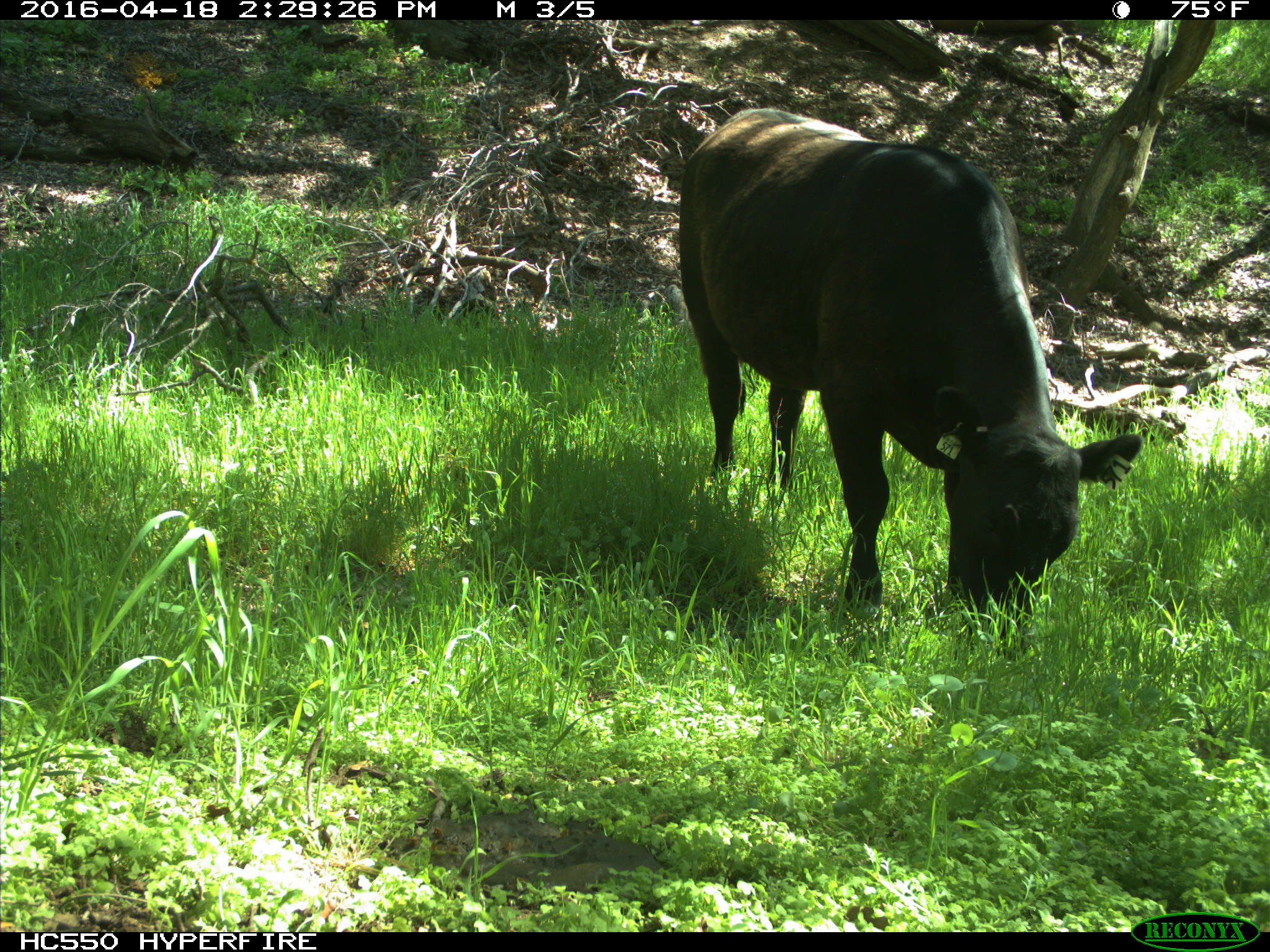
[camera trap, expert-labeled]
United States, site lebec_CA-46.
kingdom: Animalia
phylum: Chordata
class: Mammalia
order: Artiodactyla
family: Bovidae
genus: Bos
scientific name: Bos taurus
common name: domestic cow